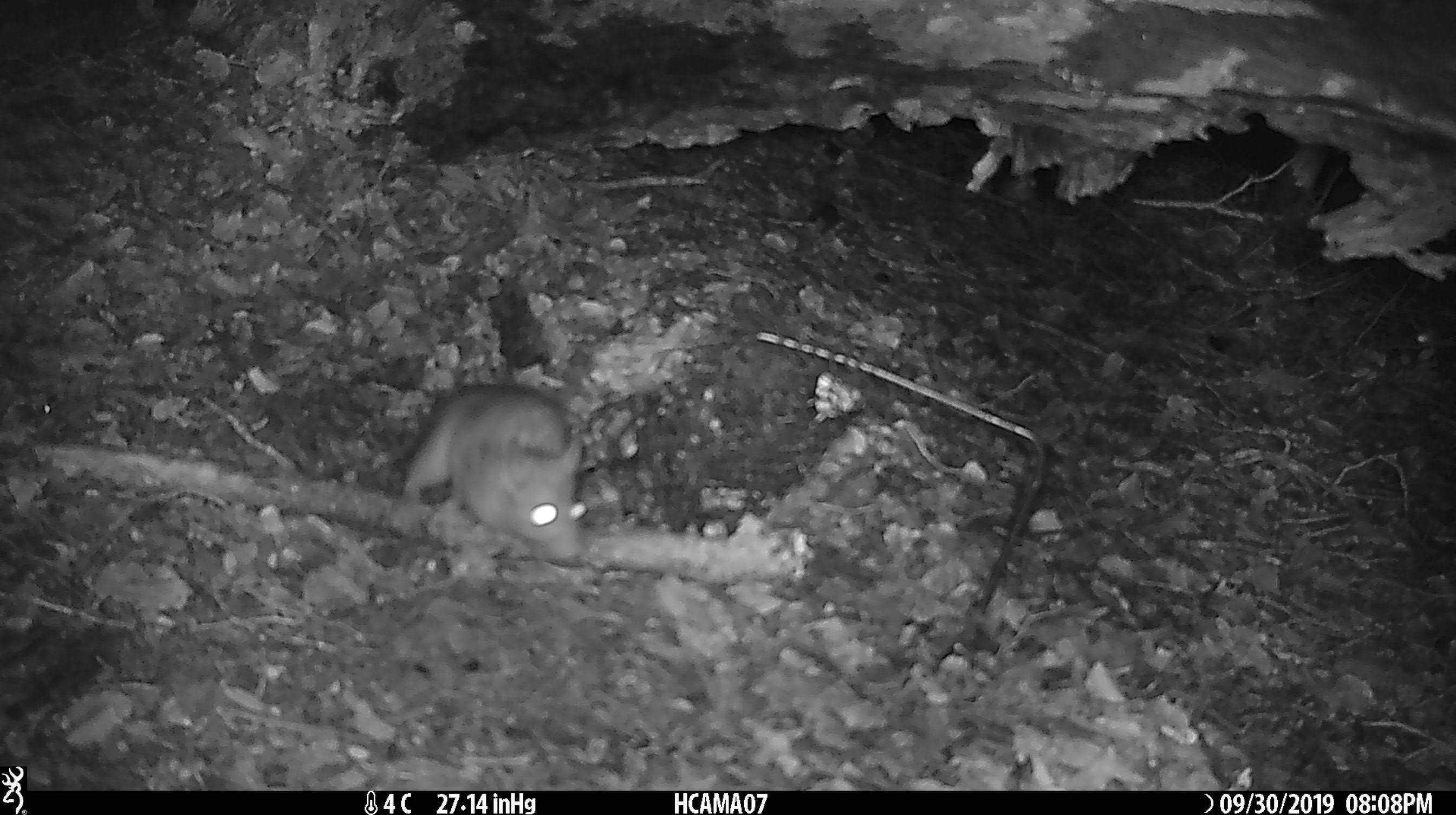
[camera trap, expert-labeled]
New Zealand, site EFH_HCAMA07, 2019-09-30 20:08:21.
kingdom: Animalia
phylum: Chordata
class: Mammalia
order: Rodentia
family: Muridae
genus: Rattus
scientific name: Rattus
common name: rat